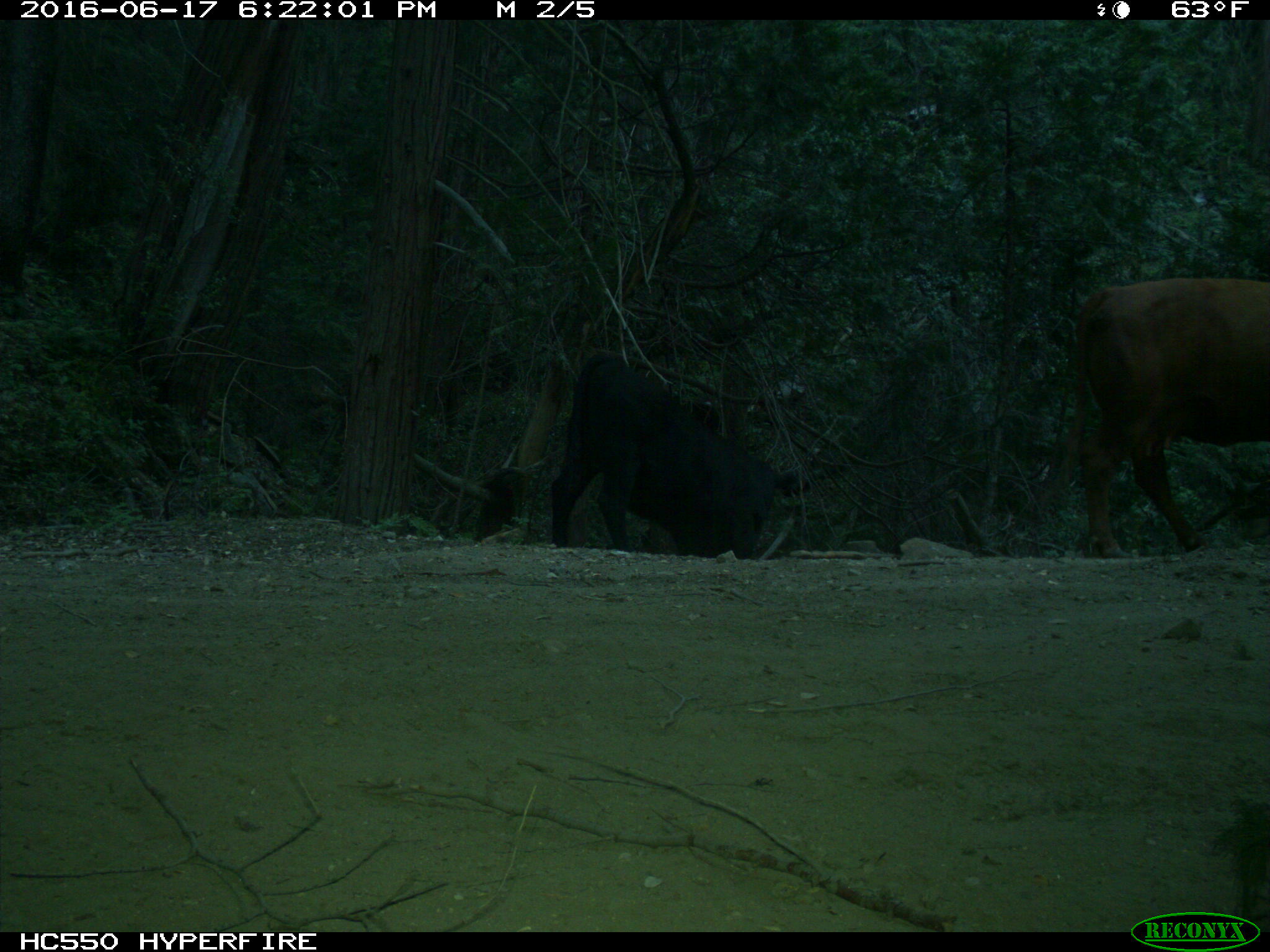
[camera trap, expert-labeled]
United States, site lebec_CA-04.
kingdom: Animalia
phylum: Chordata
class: Mammalia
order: Artiodactyla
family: Bovidae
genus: Bos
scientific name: Bos taurus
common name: domestic cow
Bos taurus (domestic cow).